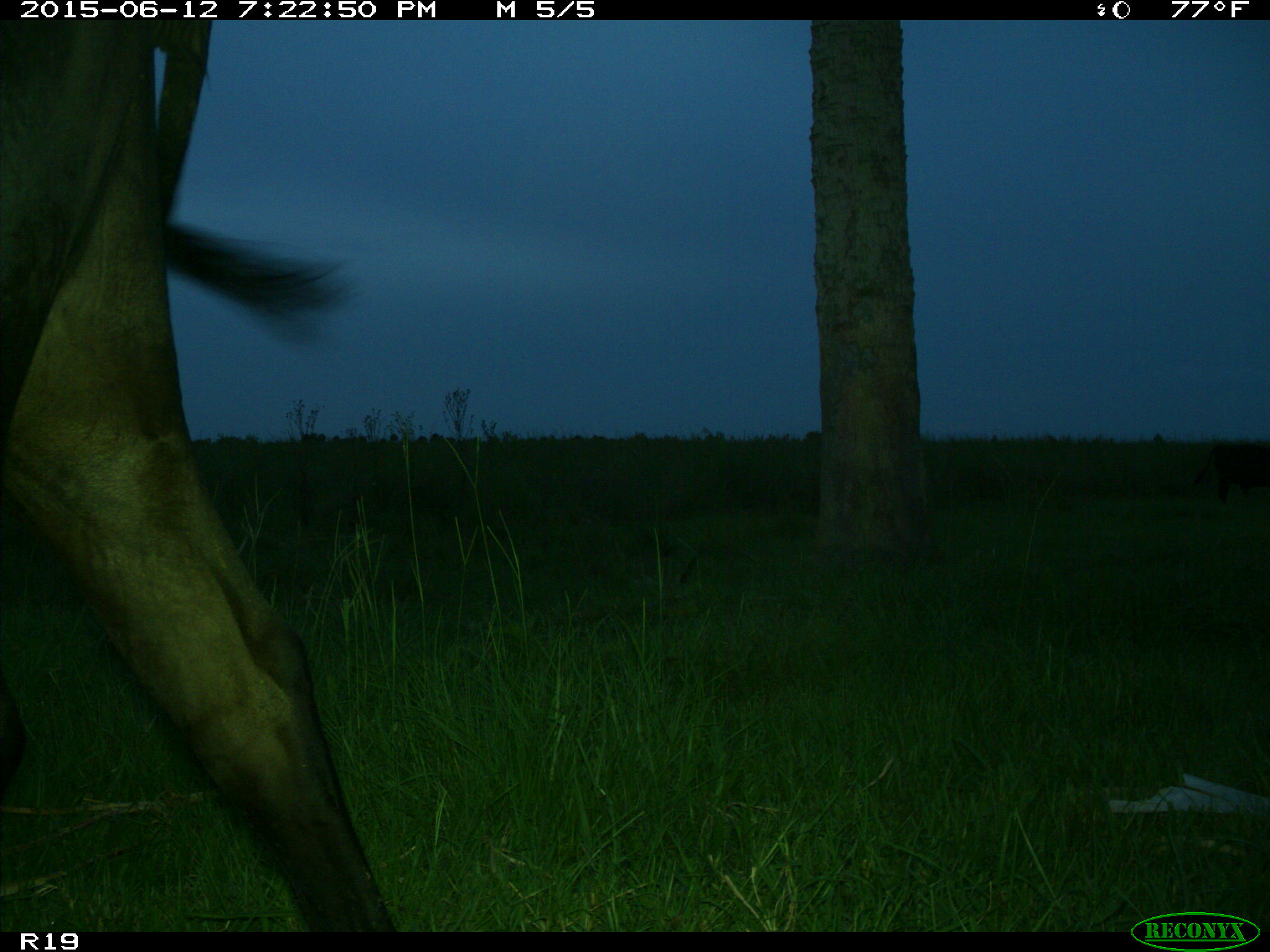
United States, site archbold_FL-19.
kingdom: Animalia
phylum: Chordata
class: Mammalia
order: Artiodactyla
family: Bovidae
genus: Bos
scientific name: Bos taurus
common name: domestic cow